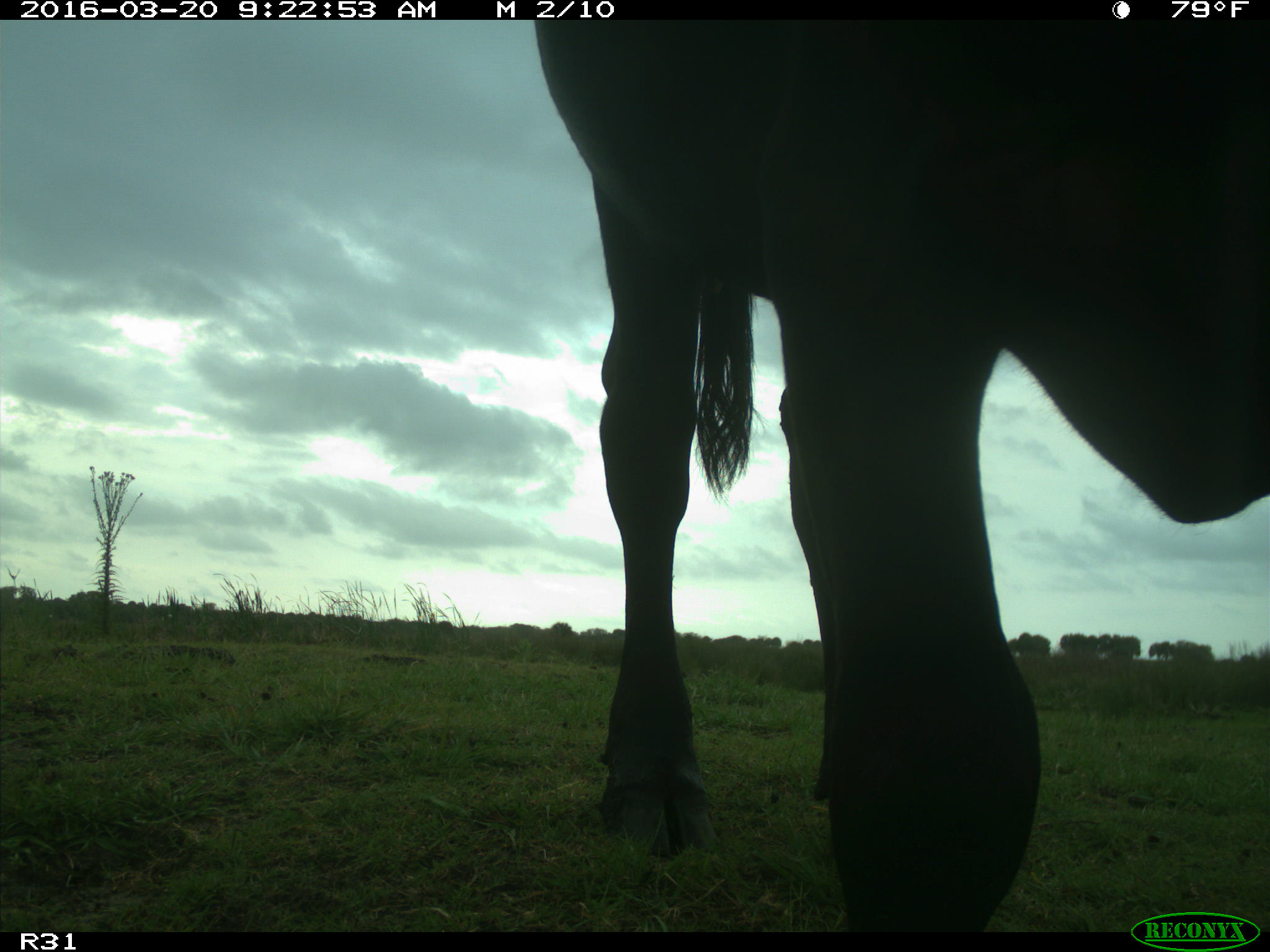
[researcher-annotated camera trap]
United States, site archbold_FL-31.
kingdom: Animalia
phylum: Chordata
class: Mammalia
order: Artiodactyla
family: Bovidae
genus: Bos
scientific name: Bos taurus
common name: domestic cow